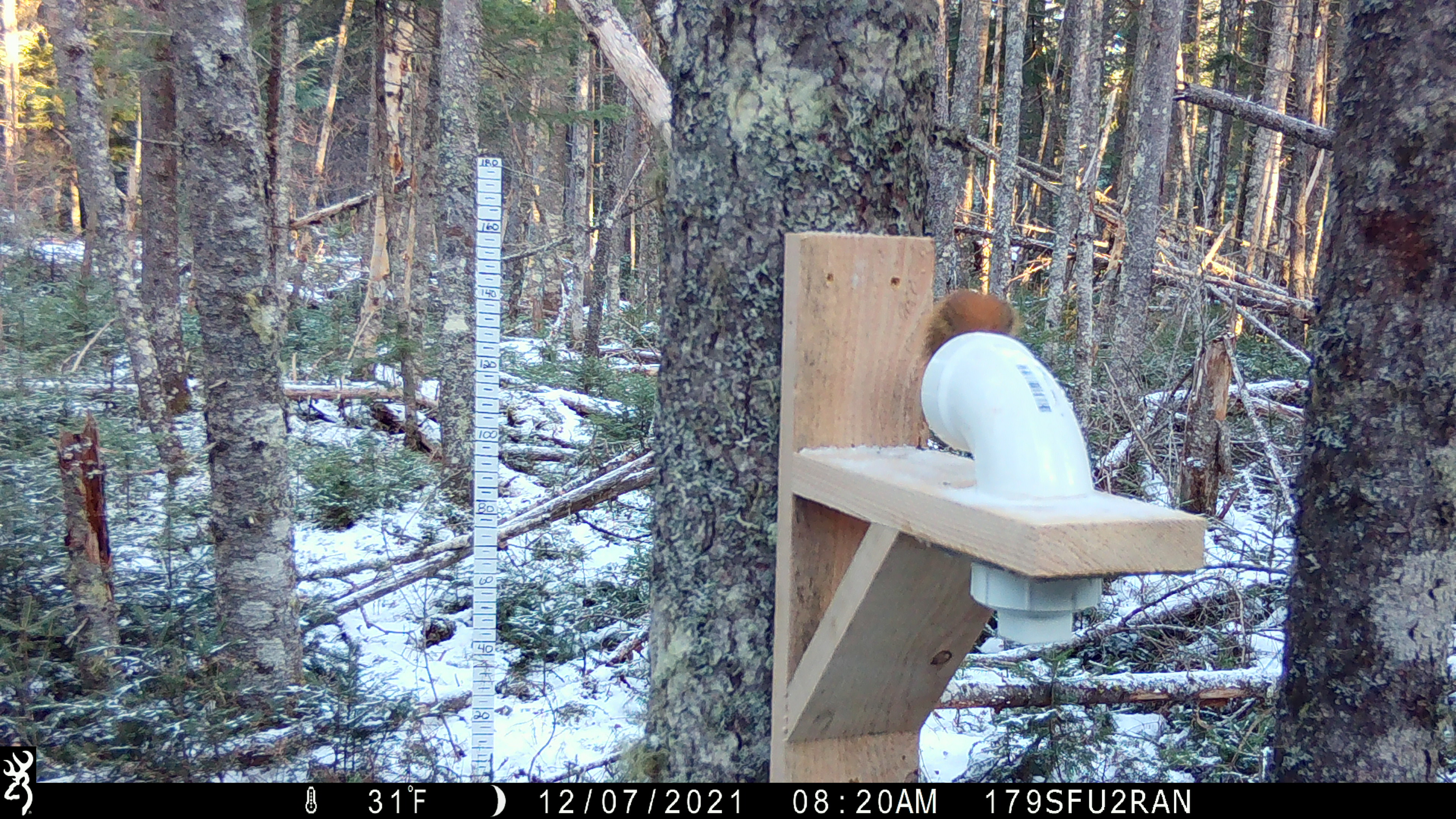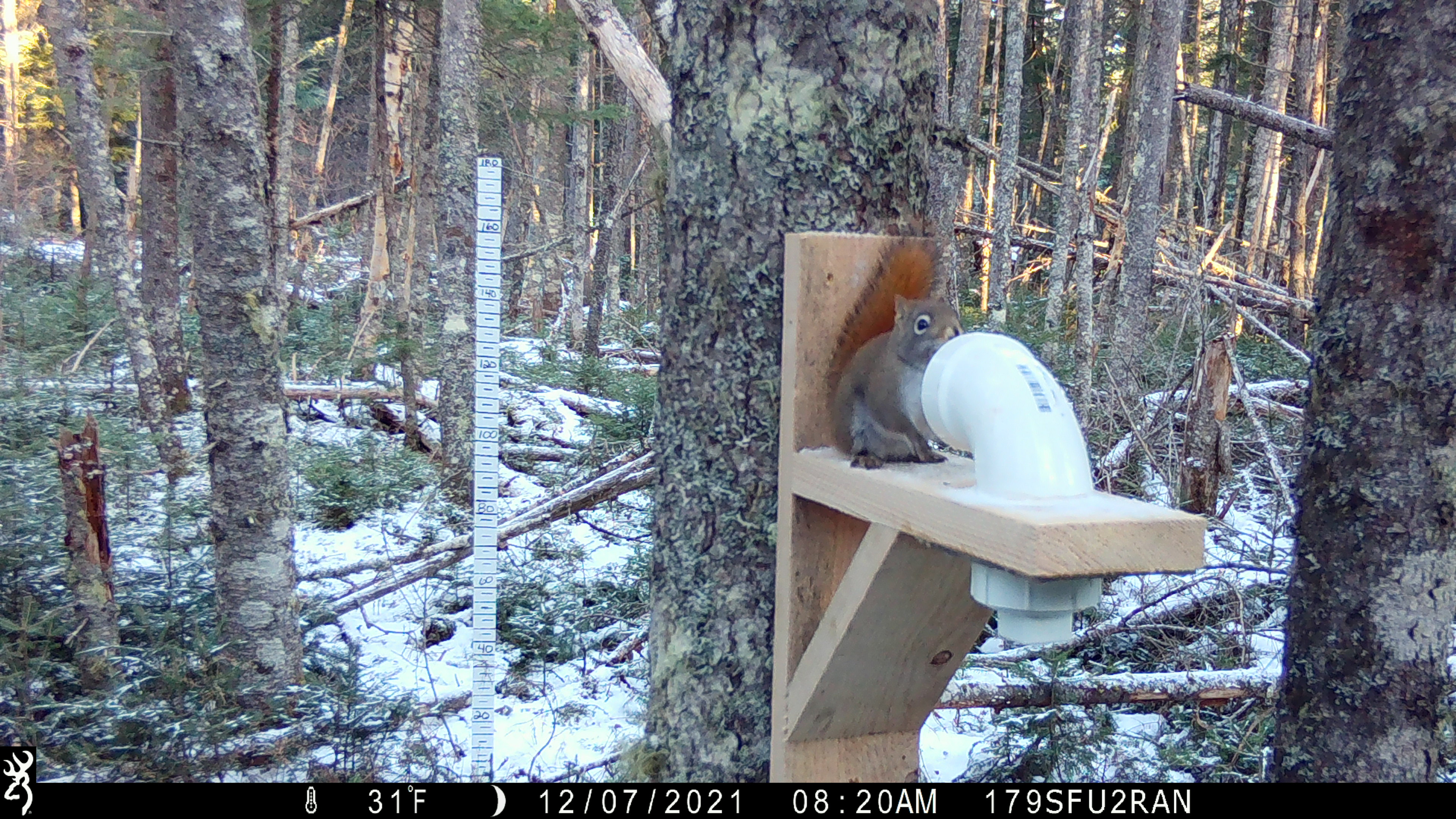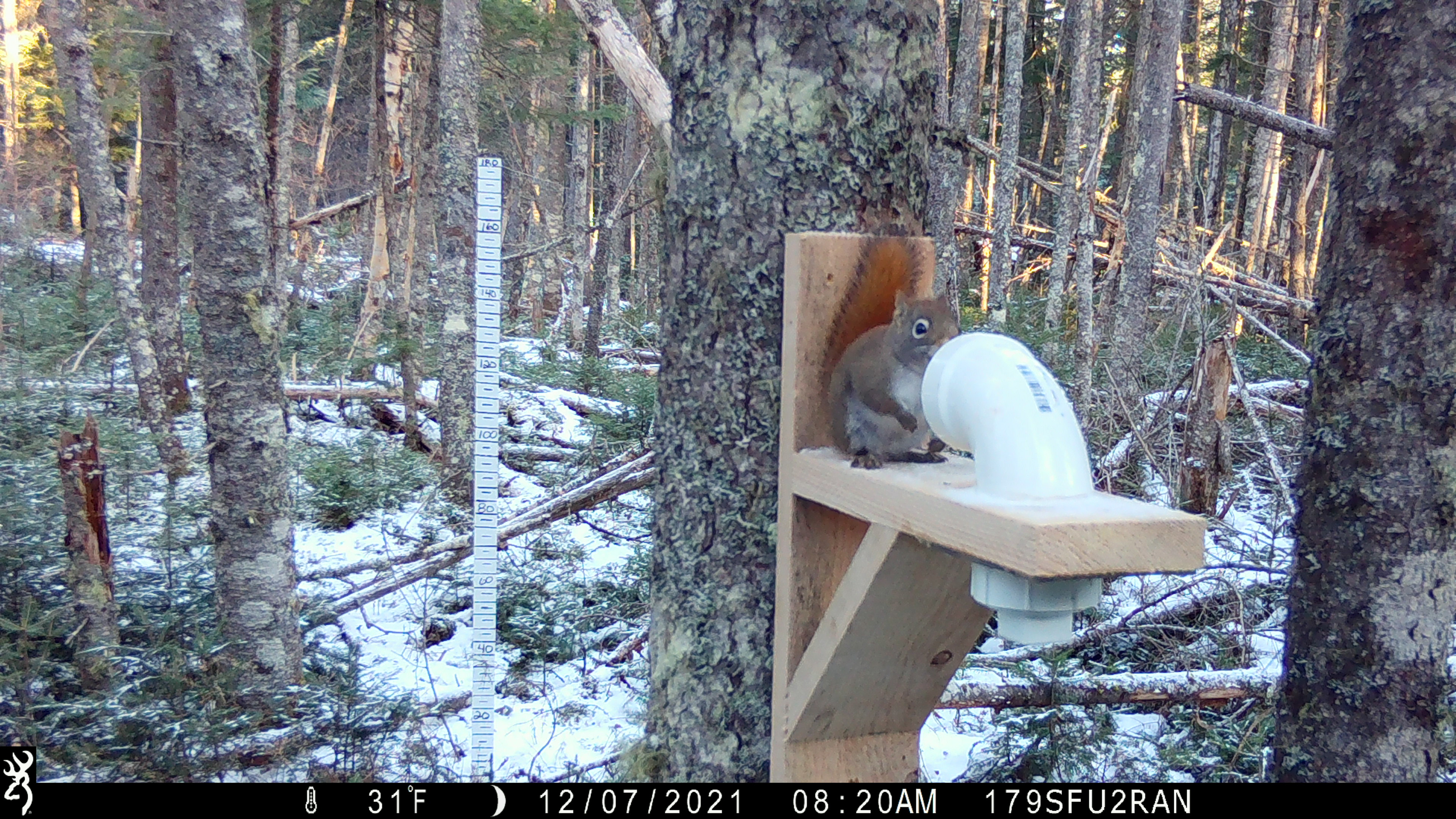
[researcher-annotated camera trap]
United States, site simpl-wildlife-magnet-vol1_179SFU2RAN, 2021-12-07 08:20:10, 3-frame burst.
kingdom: Animalia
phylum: Chordata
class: Mammalia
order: Rodentia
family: Sciuridae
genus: Tamiasciurus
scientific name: Tamiasciurus hudsonicus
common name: red squirrel